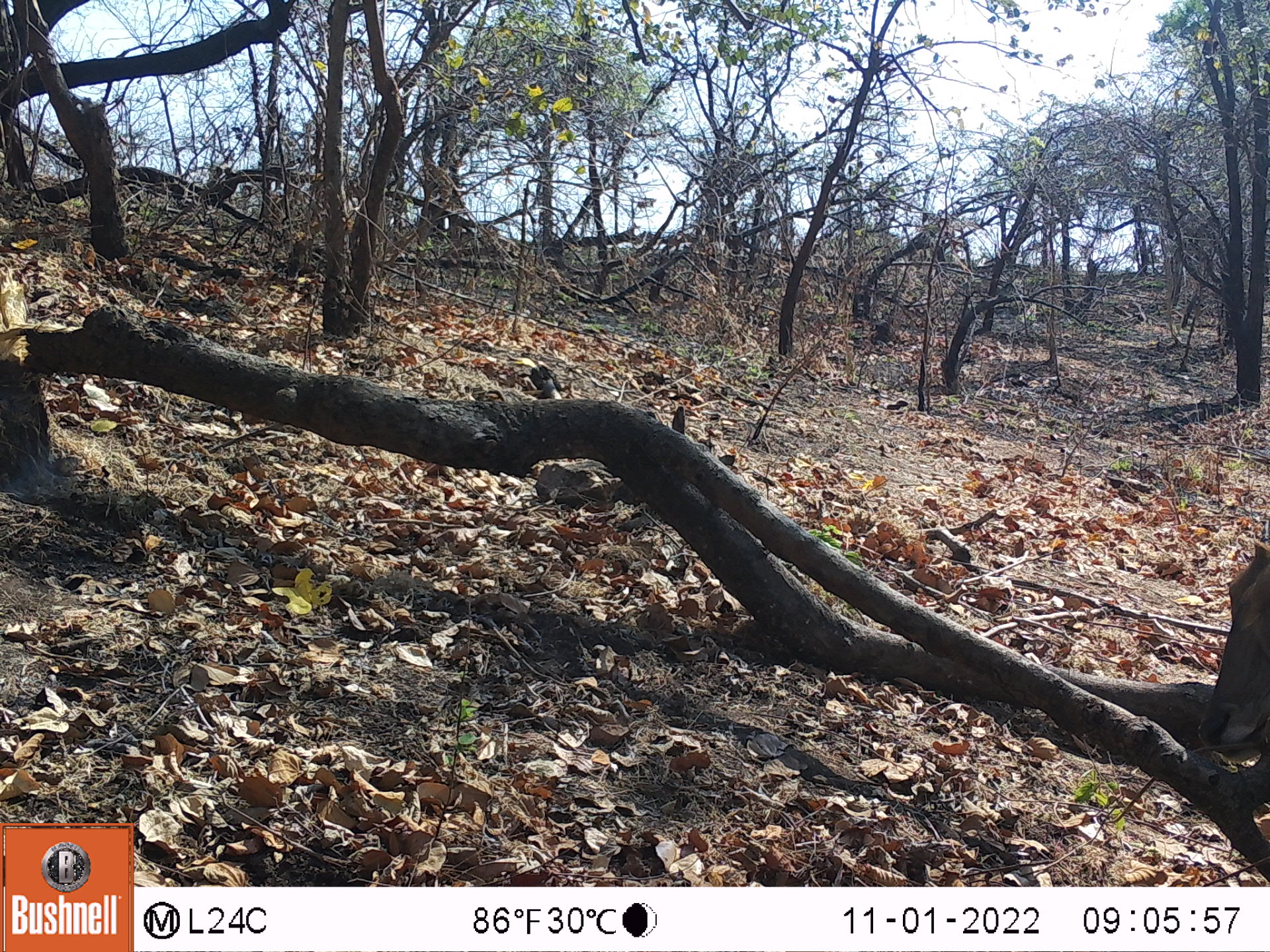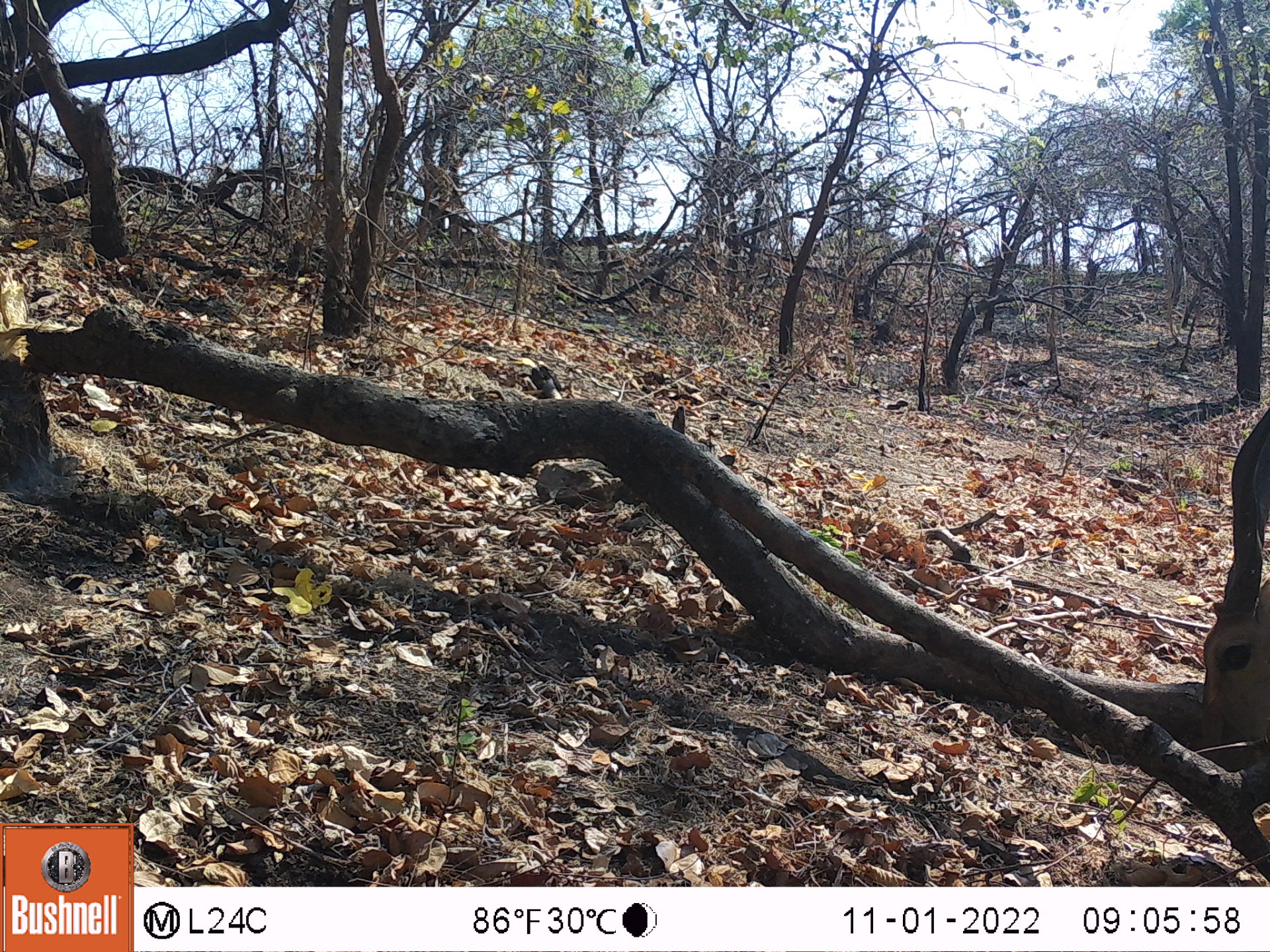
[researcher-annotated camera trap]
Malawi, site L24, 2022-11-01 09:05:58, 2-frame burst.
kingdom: Animalia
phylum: Chordata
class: Mammalia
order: Artiodactyla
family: Bovidae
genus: Tragelaphus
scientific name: Tragelaphus oryx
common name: common eland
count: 1